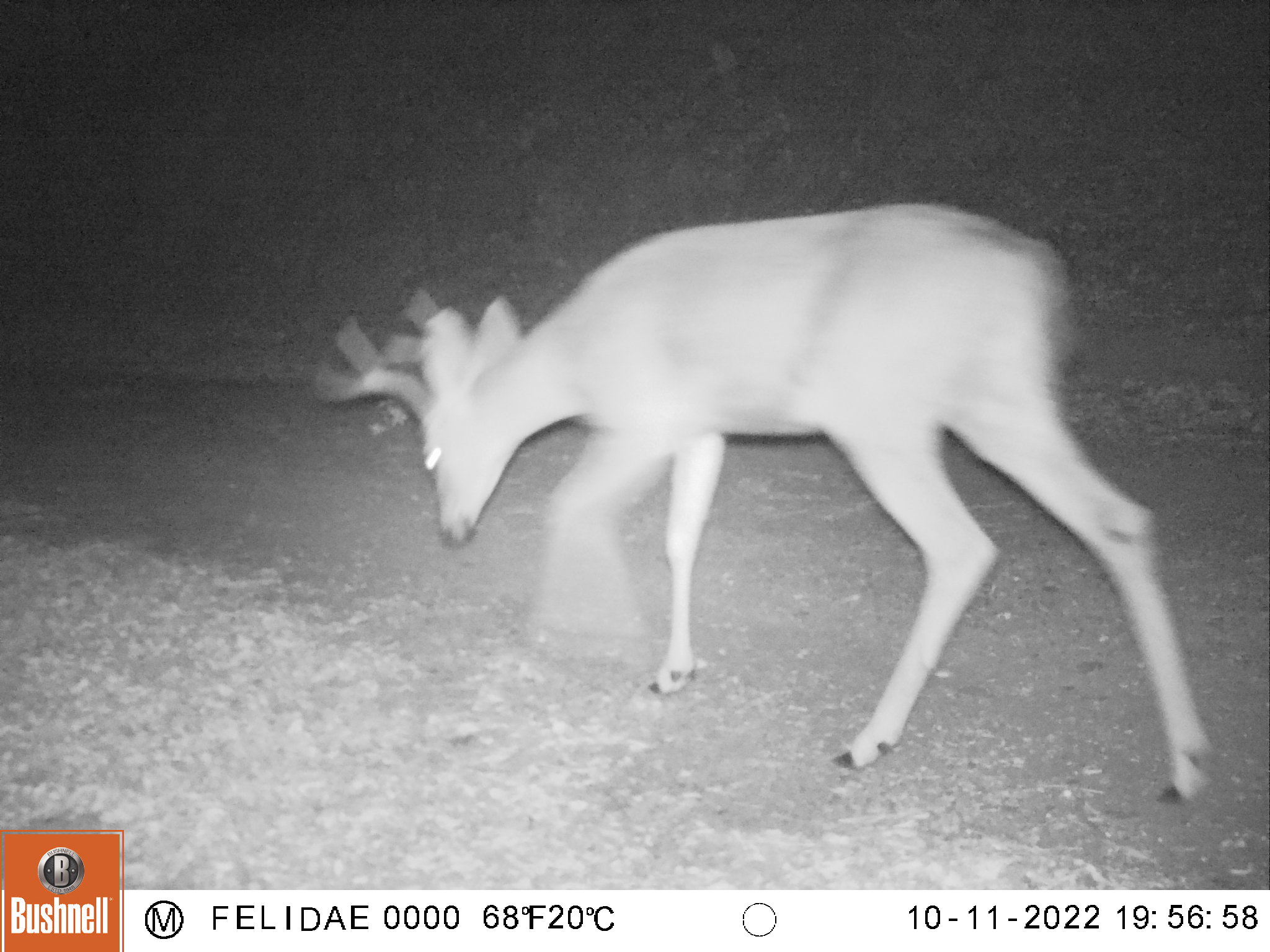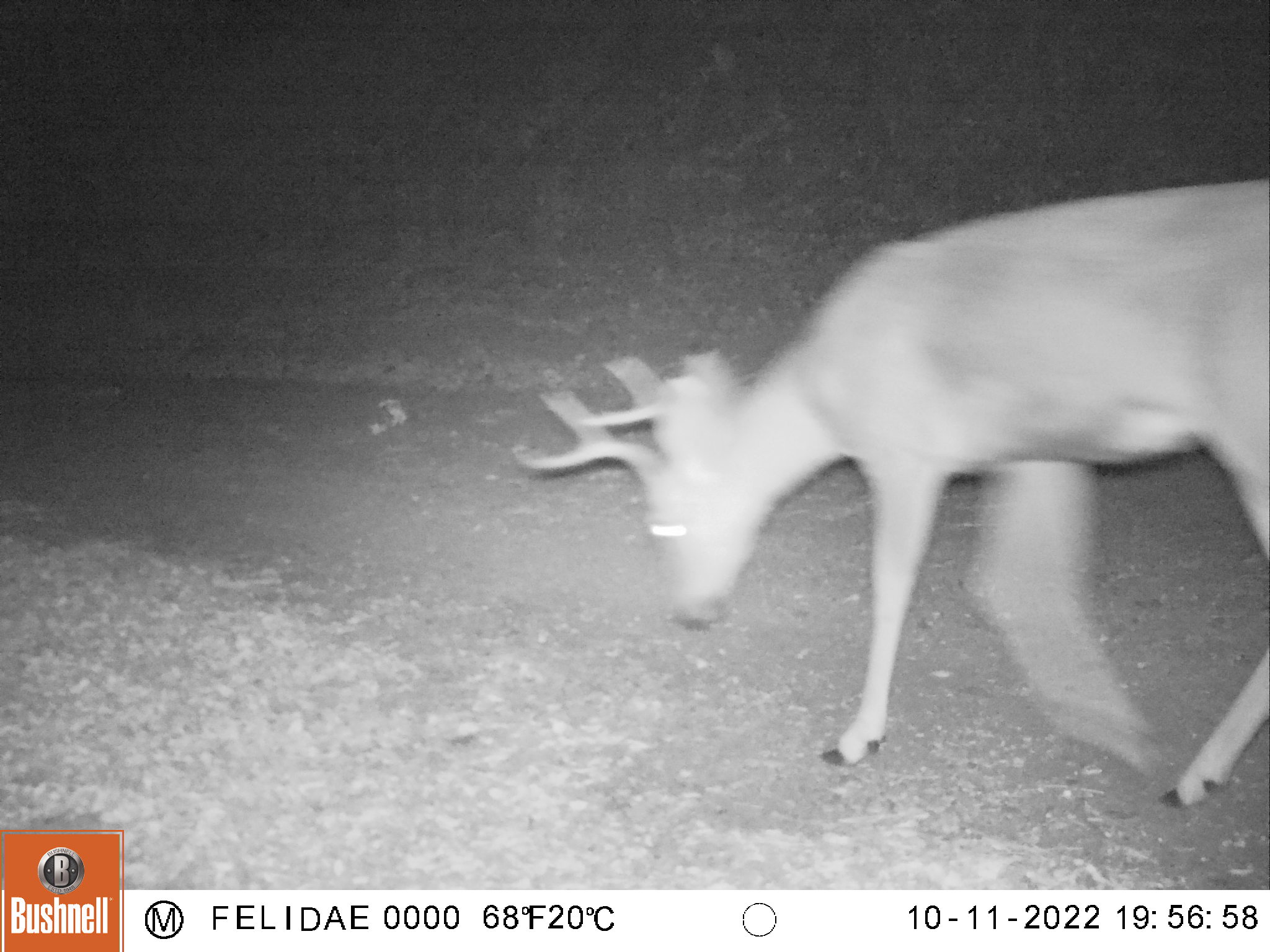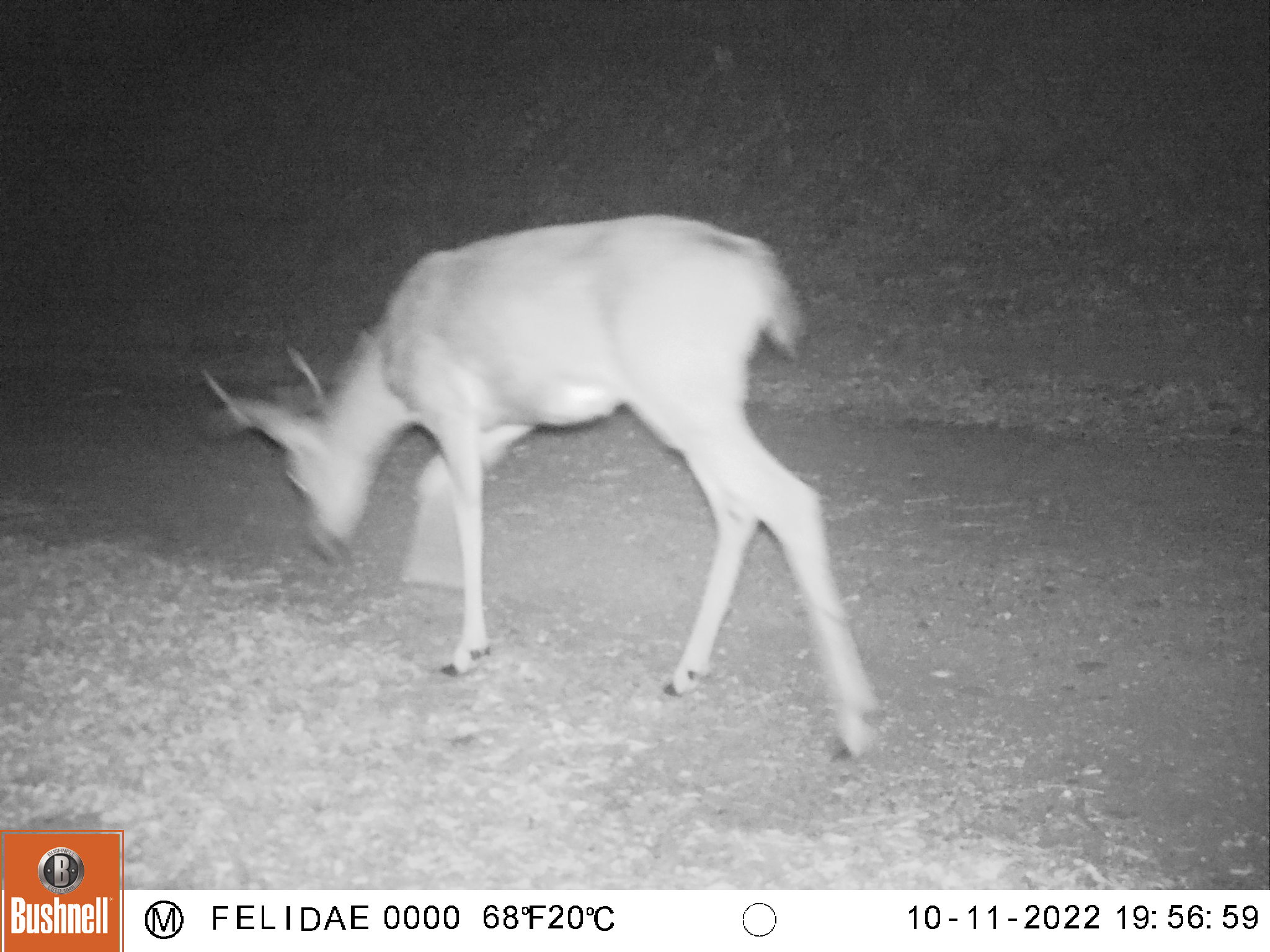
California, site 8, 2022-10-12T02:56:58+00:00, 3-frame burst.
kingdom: Animalia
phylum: Chordata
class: Mammalia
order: Artiodactyla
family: Cervidae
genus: Odocoileus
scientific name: Odocoileus hemionus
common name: mule deer